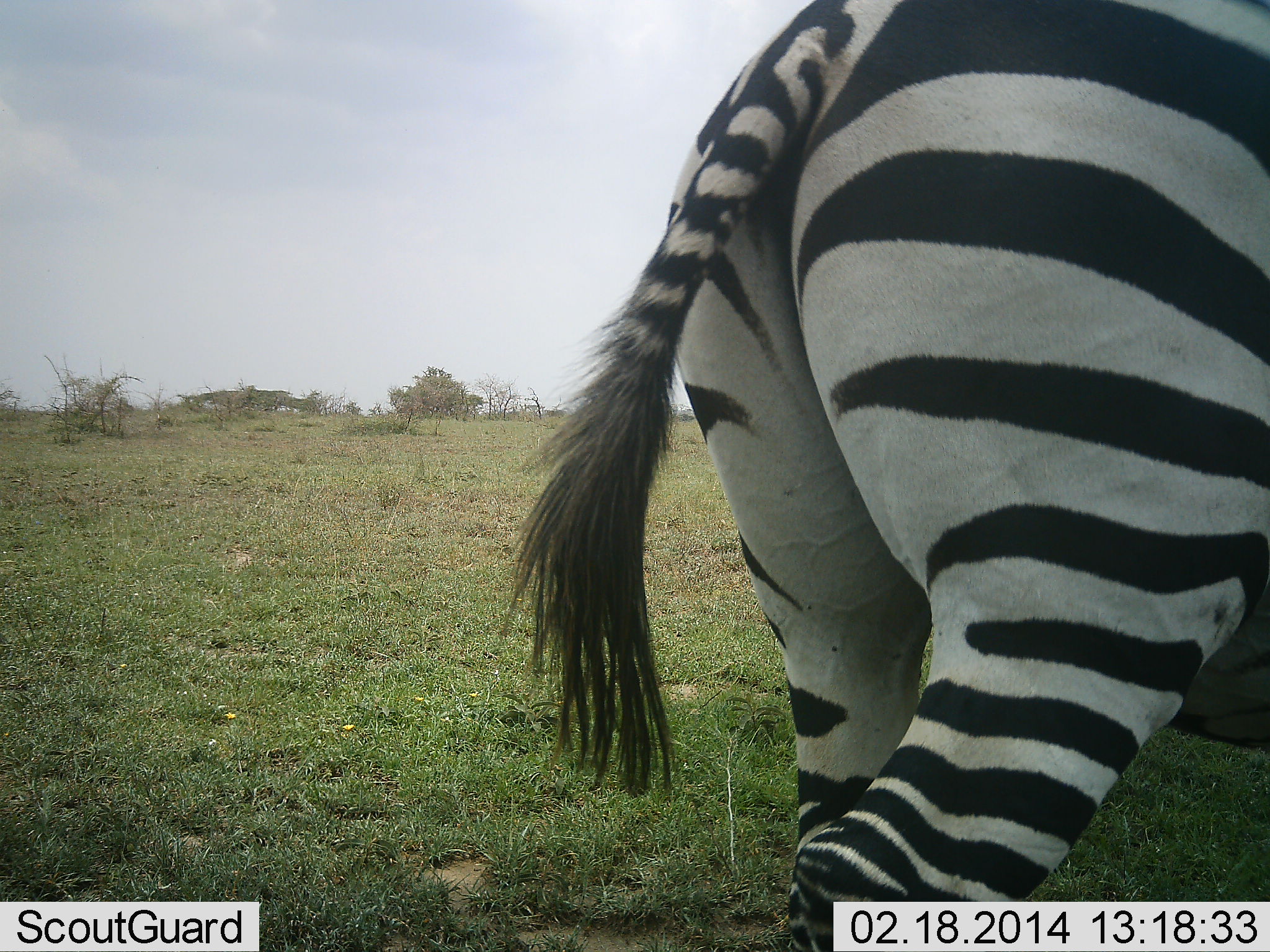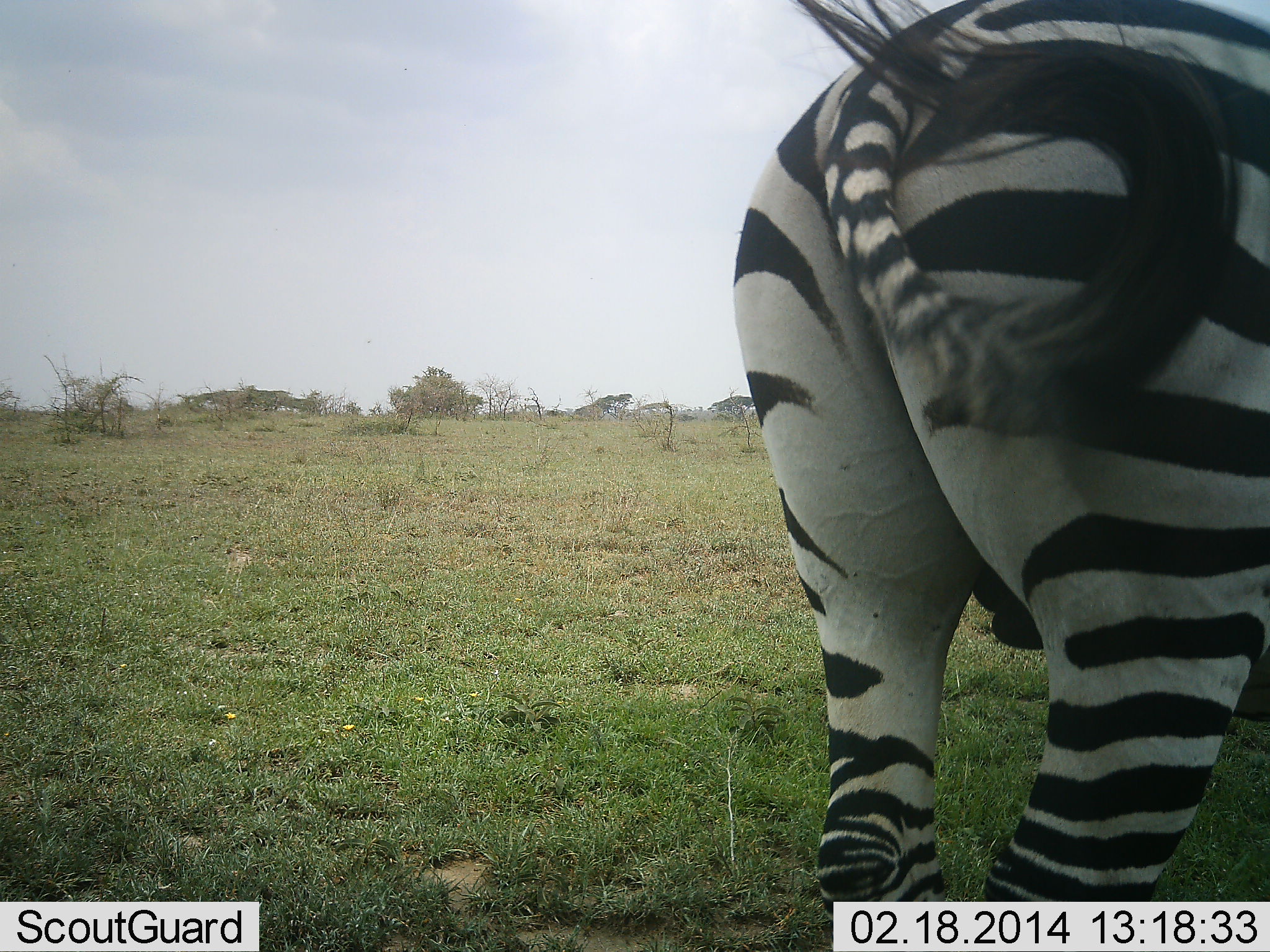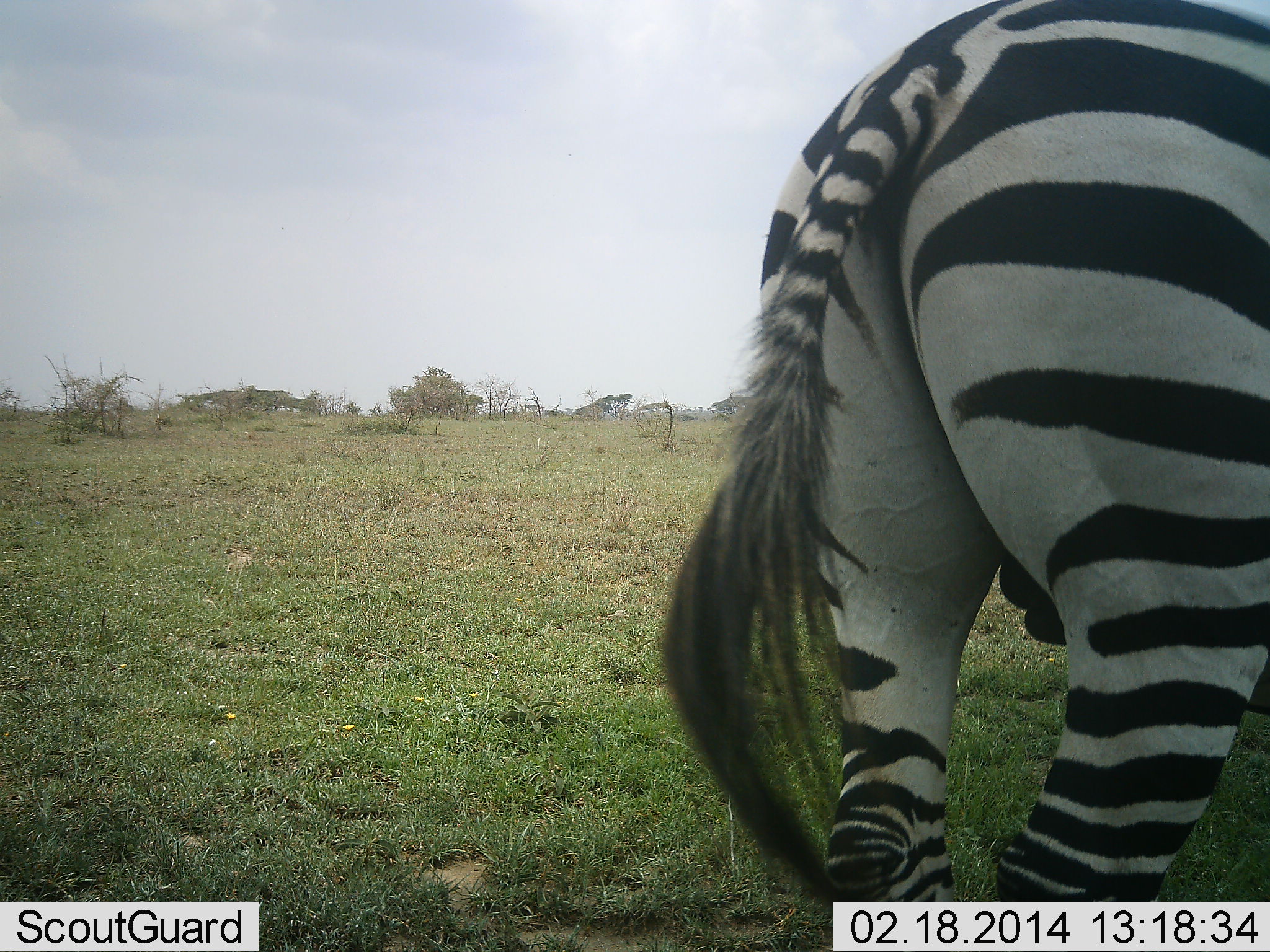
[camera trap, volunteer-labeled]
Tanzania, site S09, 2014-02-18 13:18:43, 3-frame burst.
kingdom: Animalia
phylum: Chordata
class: Mammalia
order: Perissodactyla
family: Equidae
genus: Equus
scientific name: Equus quagga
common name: plains zebra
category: zebra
Zebra (plains zebra) (Equus quagga), count 1. Behavior (volunteer vote fractions): standing 80%, resting 0%, moving 30%, interacting 0%. Young present (vote fraction): 0%. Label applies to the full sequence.